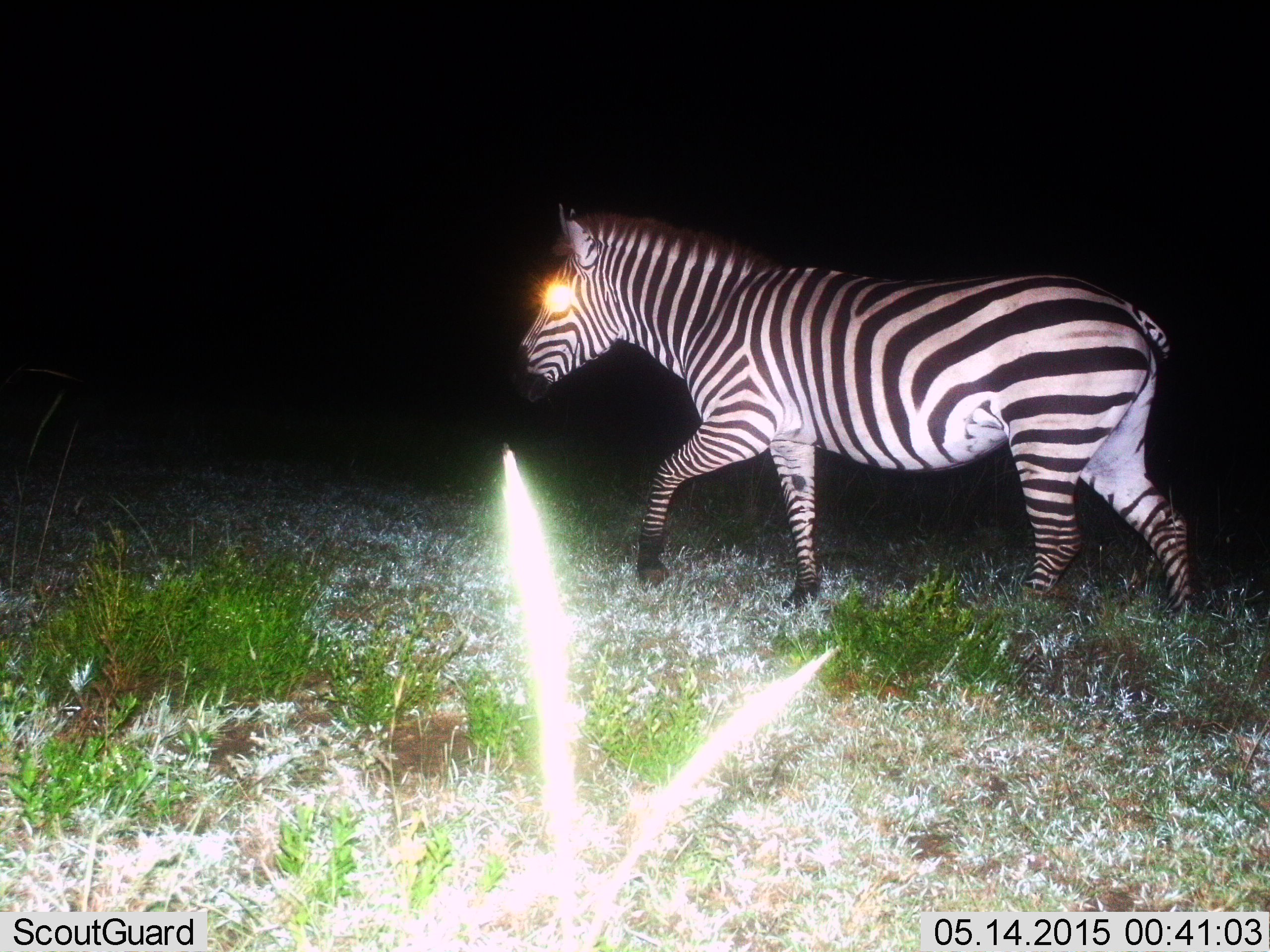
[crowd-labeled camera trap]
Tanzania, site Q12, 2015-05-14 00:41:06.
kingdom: Animalia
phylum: Chordata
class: Mammalia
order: Perissodactyla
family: Equidae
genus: Equus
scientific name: Equus quagga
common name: plains zebra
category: zebra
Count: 1.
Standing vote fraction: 10%.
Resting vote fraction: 0%.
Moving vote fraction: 100%.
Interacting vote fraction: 0%.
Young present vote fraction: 0%.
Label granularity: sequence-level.